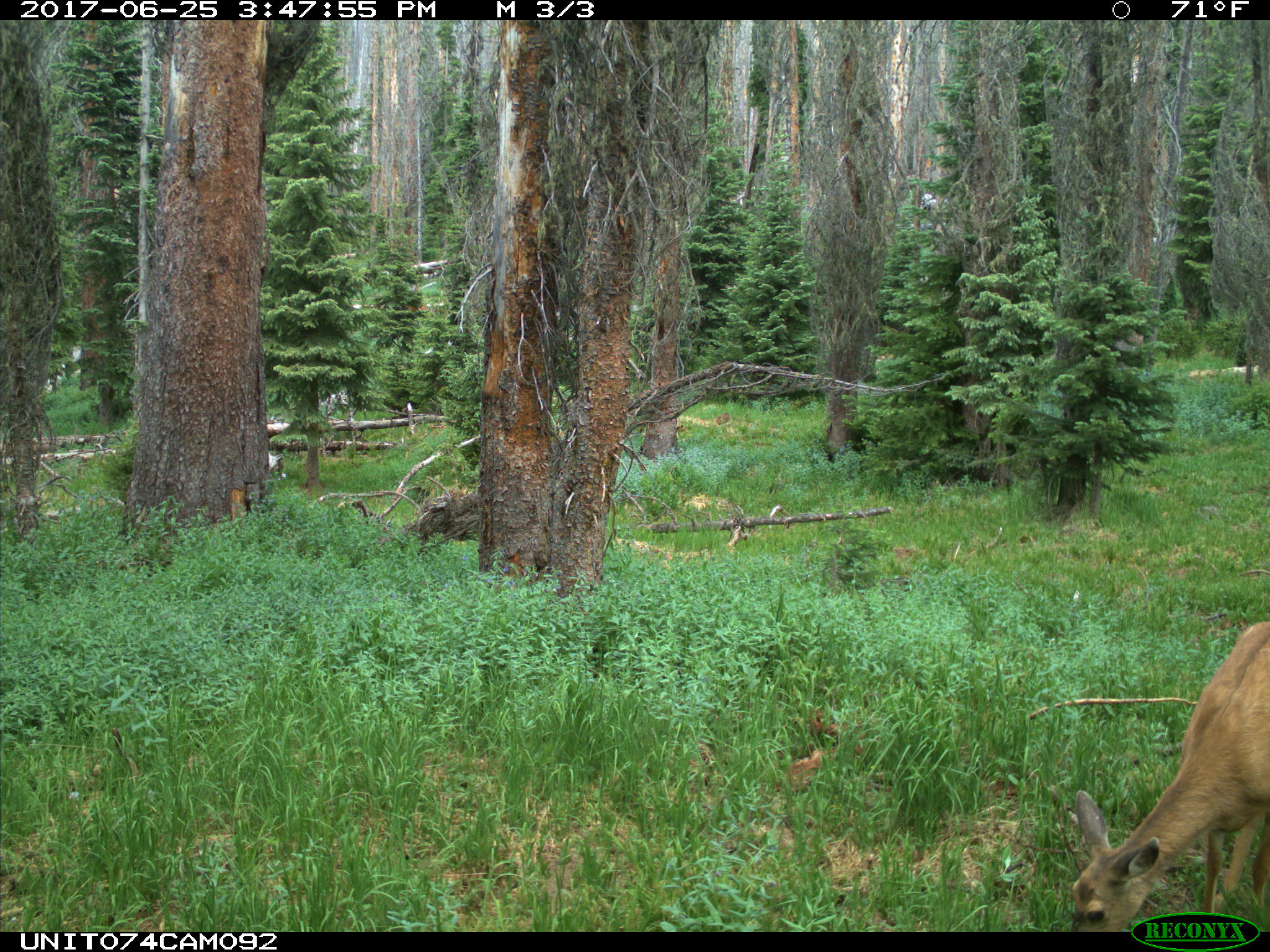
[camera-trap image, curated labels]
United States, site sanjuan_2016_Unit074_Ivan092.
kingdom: Animalia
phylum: Chordata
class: Mammalia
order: Artiodactyla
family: Cervidae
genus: Odocoileus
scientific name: Odocoileus hemionus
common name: mule deer